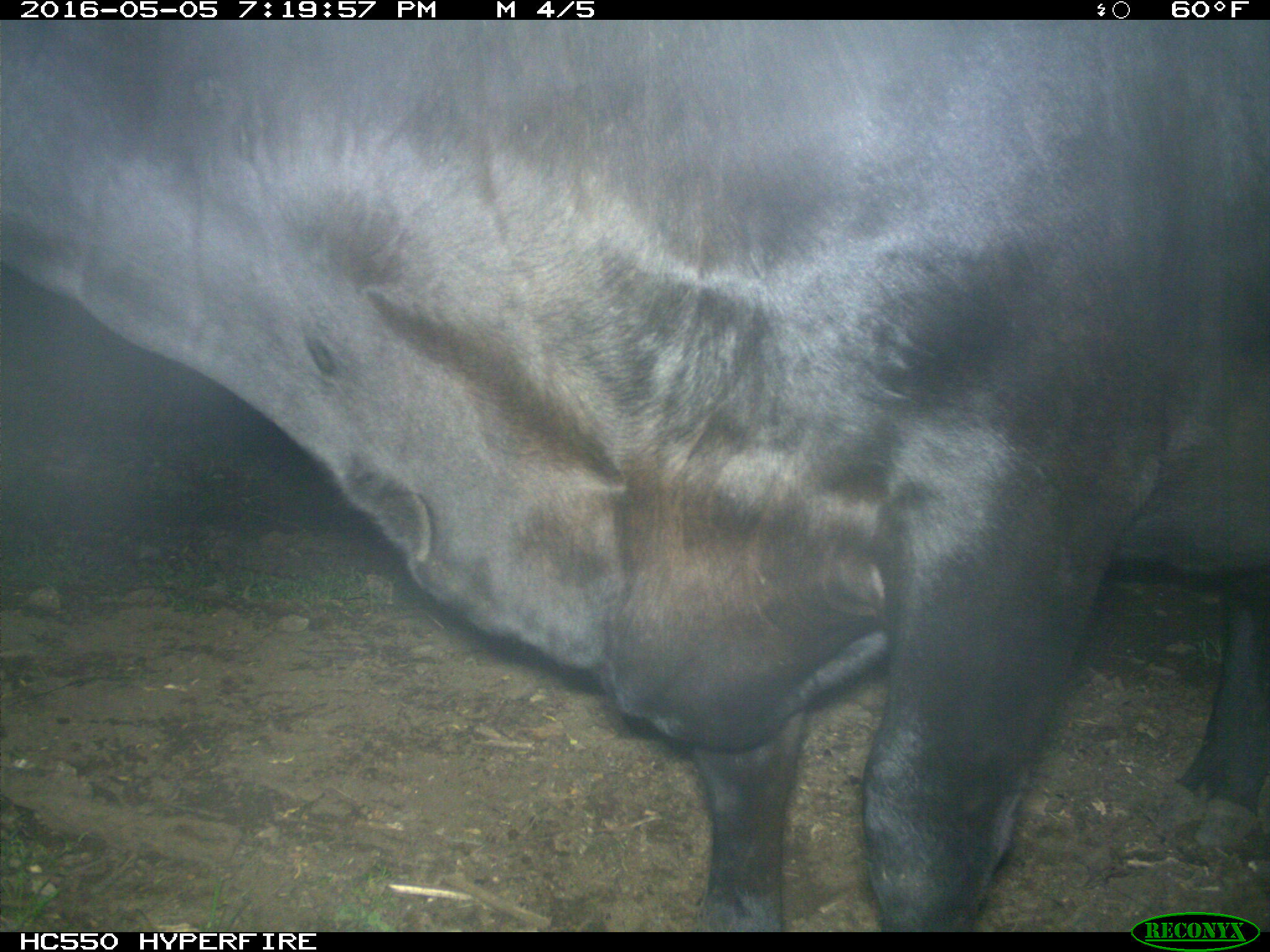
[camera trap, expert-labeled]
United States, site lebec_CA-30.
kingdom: Animalia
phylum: Chordata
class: Mammalia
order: Artiodactyla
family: Bovidae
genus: Bos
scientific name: Bos taurus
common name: domestic cow